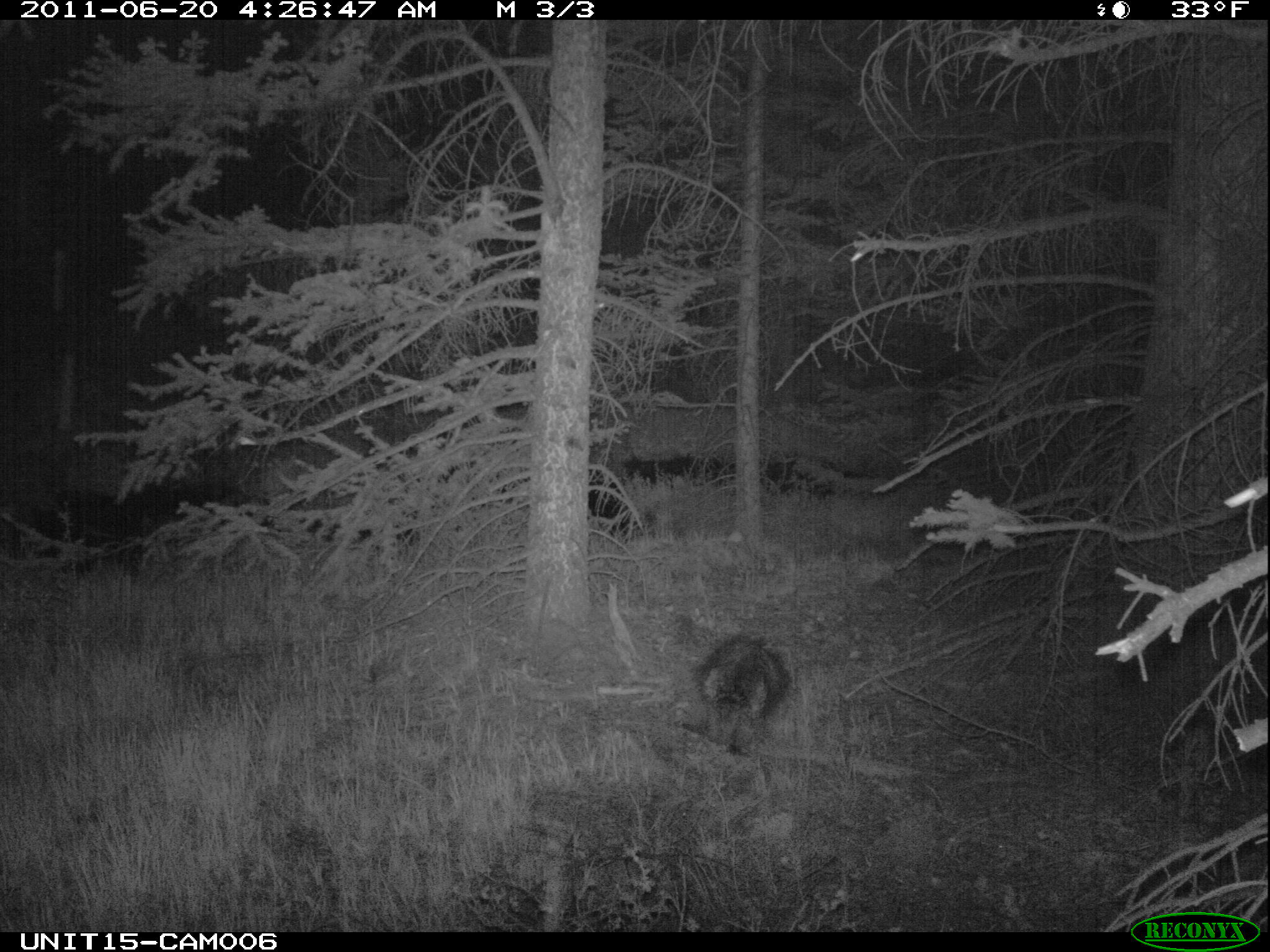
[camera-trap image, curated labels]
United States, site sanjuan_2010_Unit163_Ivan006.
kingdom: Animalia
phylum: Chordata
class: Mammalia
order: Rodentia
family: Erethizontidae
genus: Erethizon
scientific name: Erethizon dorsatum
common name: north american porcupine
Erethizon dorsatum (north american porcupine).